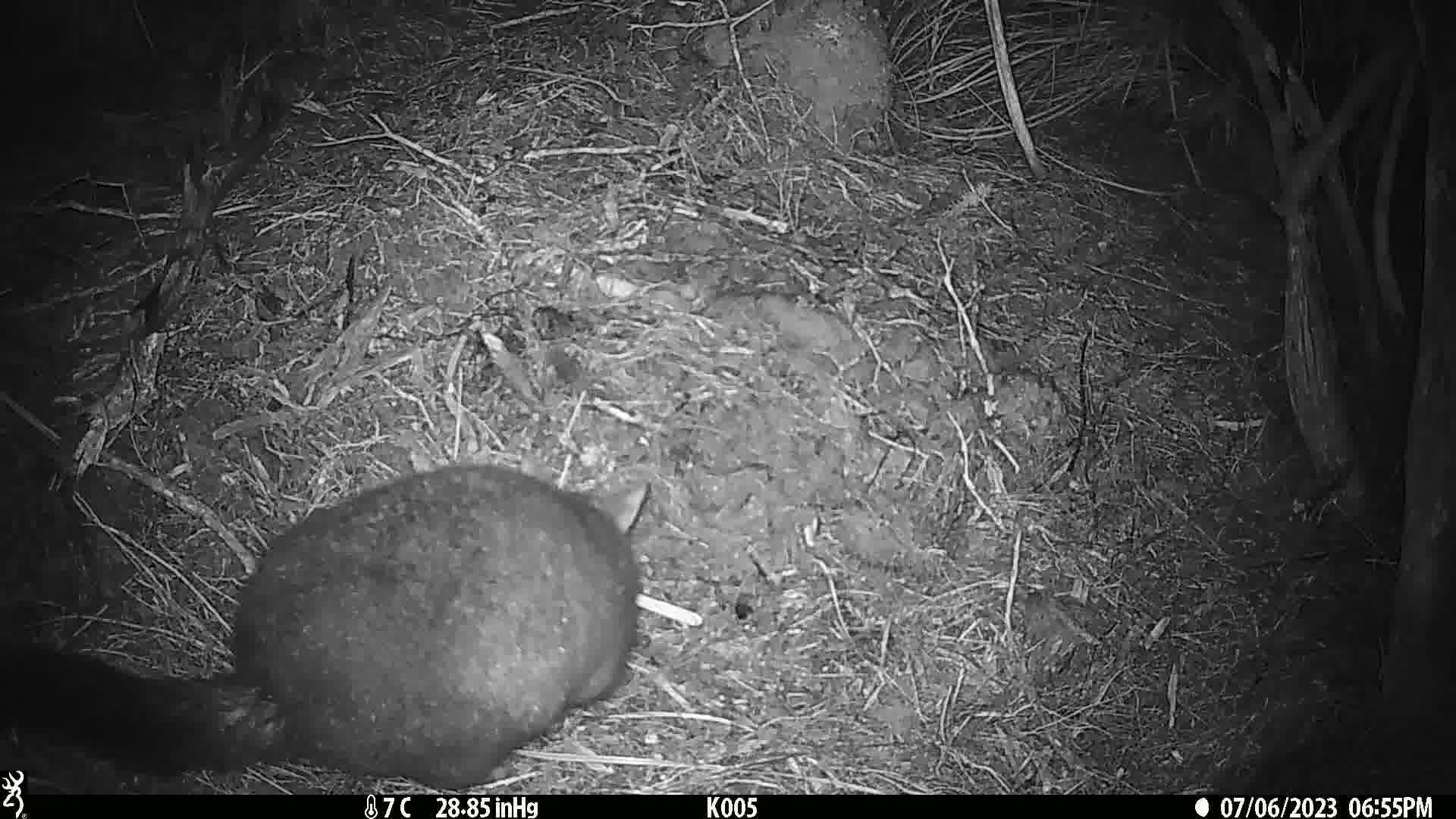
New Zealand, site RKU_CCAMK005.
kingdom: Animalia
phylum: Chordata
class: Mammalia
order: Diprotodontia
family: Phalangeridae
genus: Trichosurus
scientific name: Trichosurus vulpecula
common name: common brushtail possum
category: possum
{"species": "possum (common brushtail possum) (Trichosurus vulpecula)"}